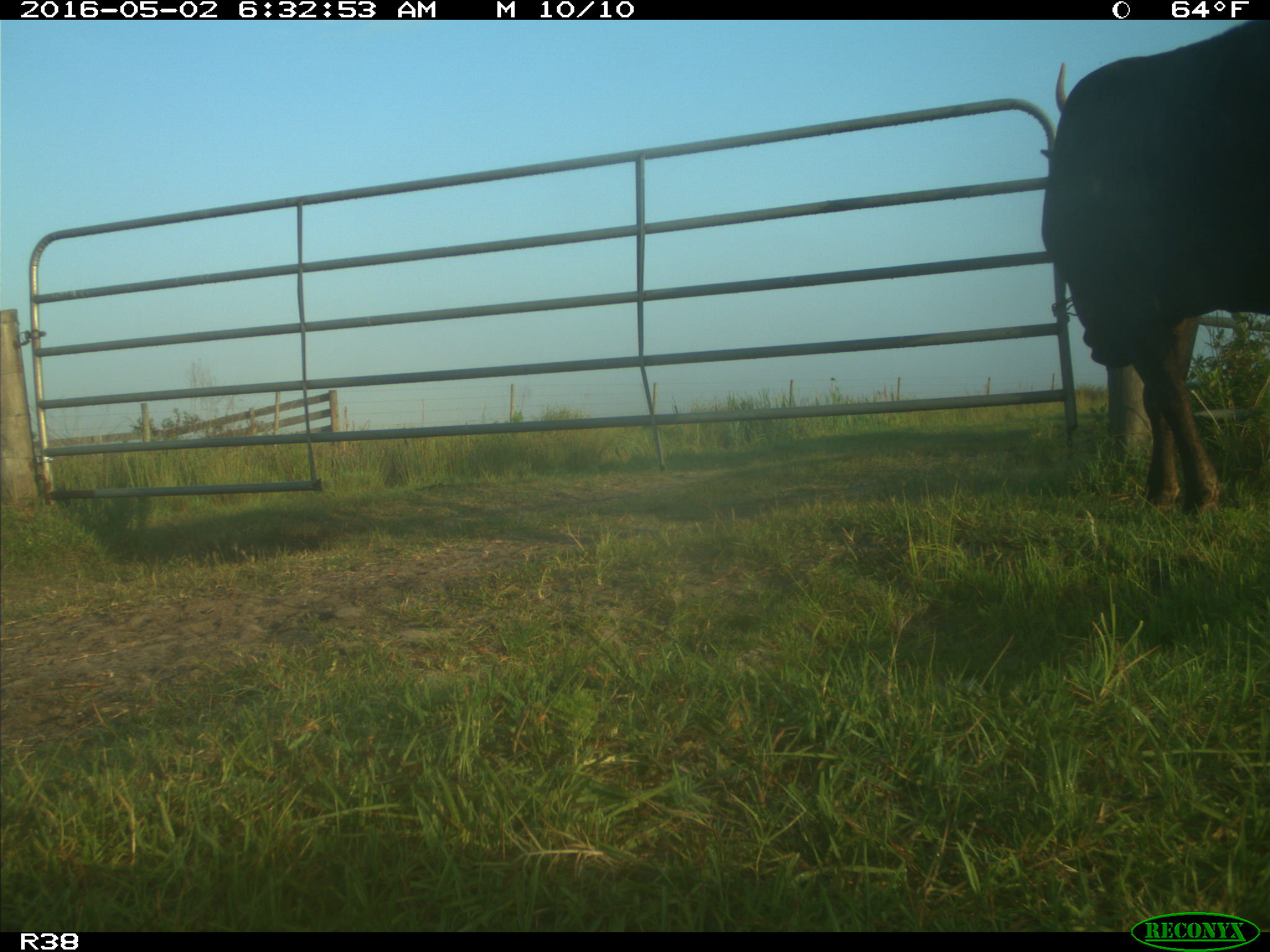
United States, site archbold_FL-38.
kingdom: Animalia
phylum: Chordata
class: Mammalia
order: Artiodactyla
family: Bovidae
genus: Bos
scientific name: Bos taurus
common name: domestic cow